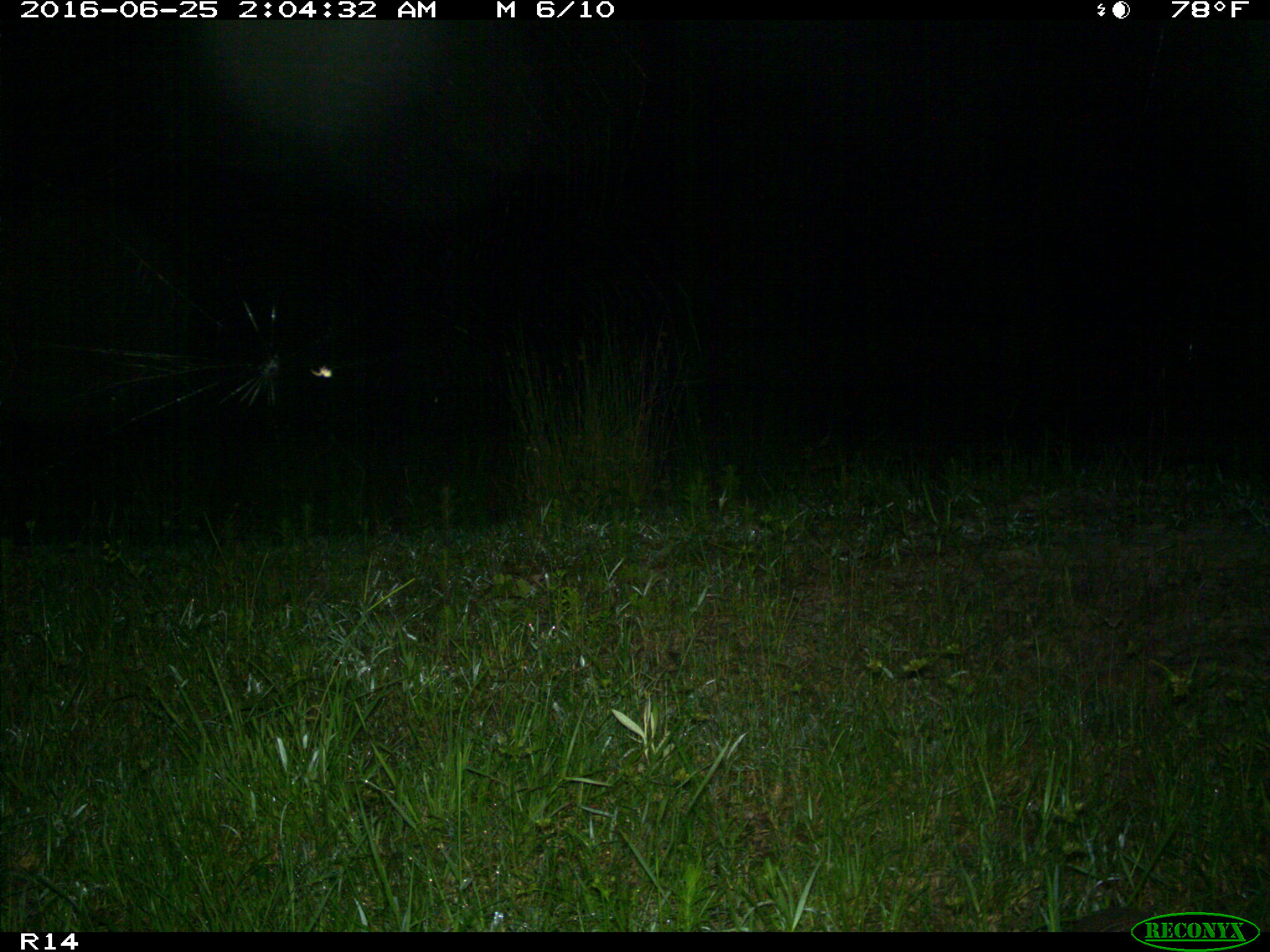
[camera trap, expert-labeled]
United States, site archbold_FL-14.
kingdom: Animalia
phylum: Chordata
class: Mammalia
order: Cingulata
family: Dasypodidae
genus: Dasypus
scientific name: Dasypus novemcinctus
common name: nine-banded armadillo